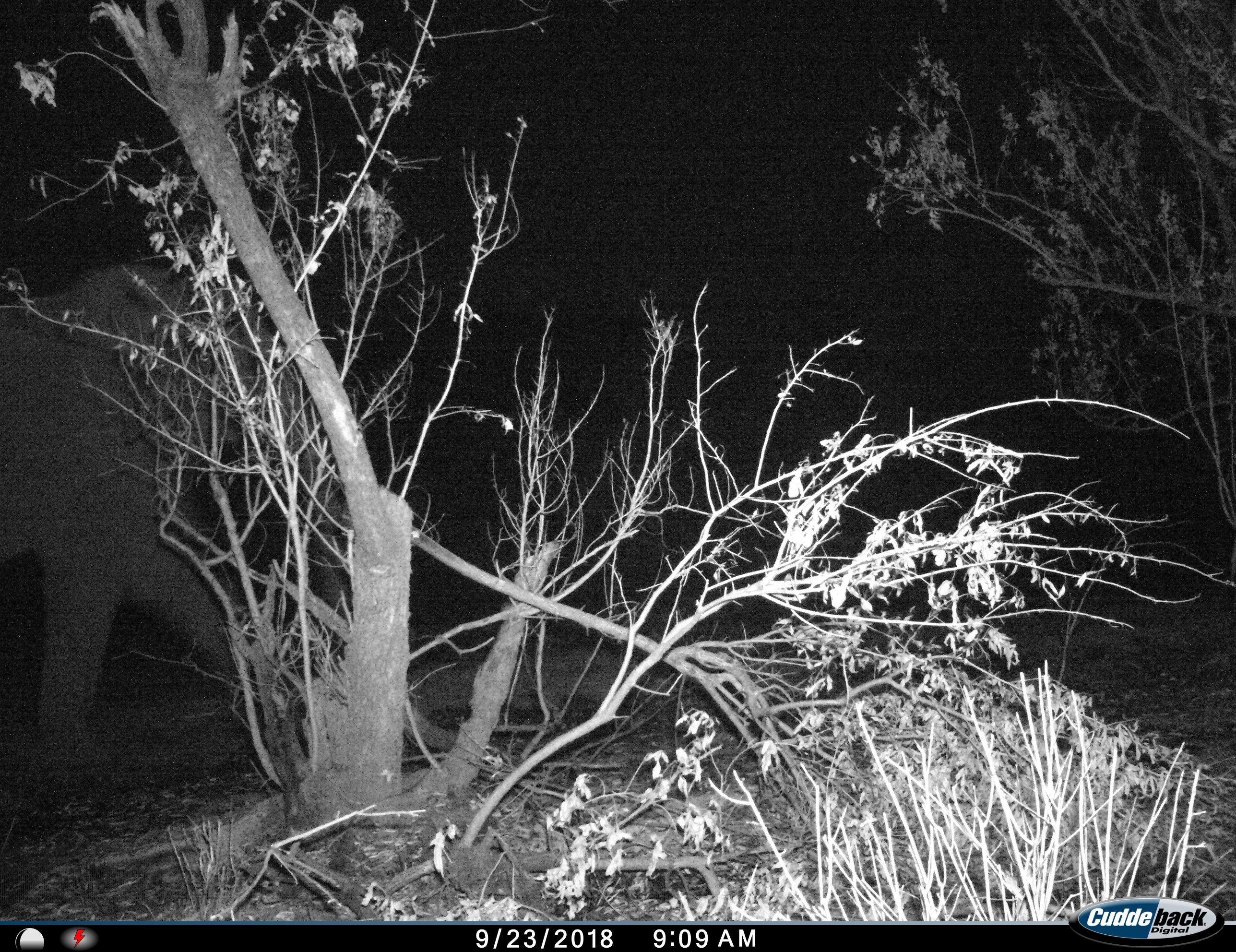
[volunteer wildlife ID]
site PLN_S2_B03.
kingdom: Animalia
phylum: Chordata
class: Mammalia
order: Proboscidea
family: Elephantidae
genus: Loxodonta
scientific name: Loxodonta africana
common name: african bush elephant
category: elephant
Elephant (african bush elephant) (Loxodonta africana), count 1. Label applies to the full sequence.